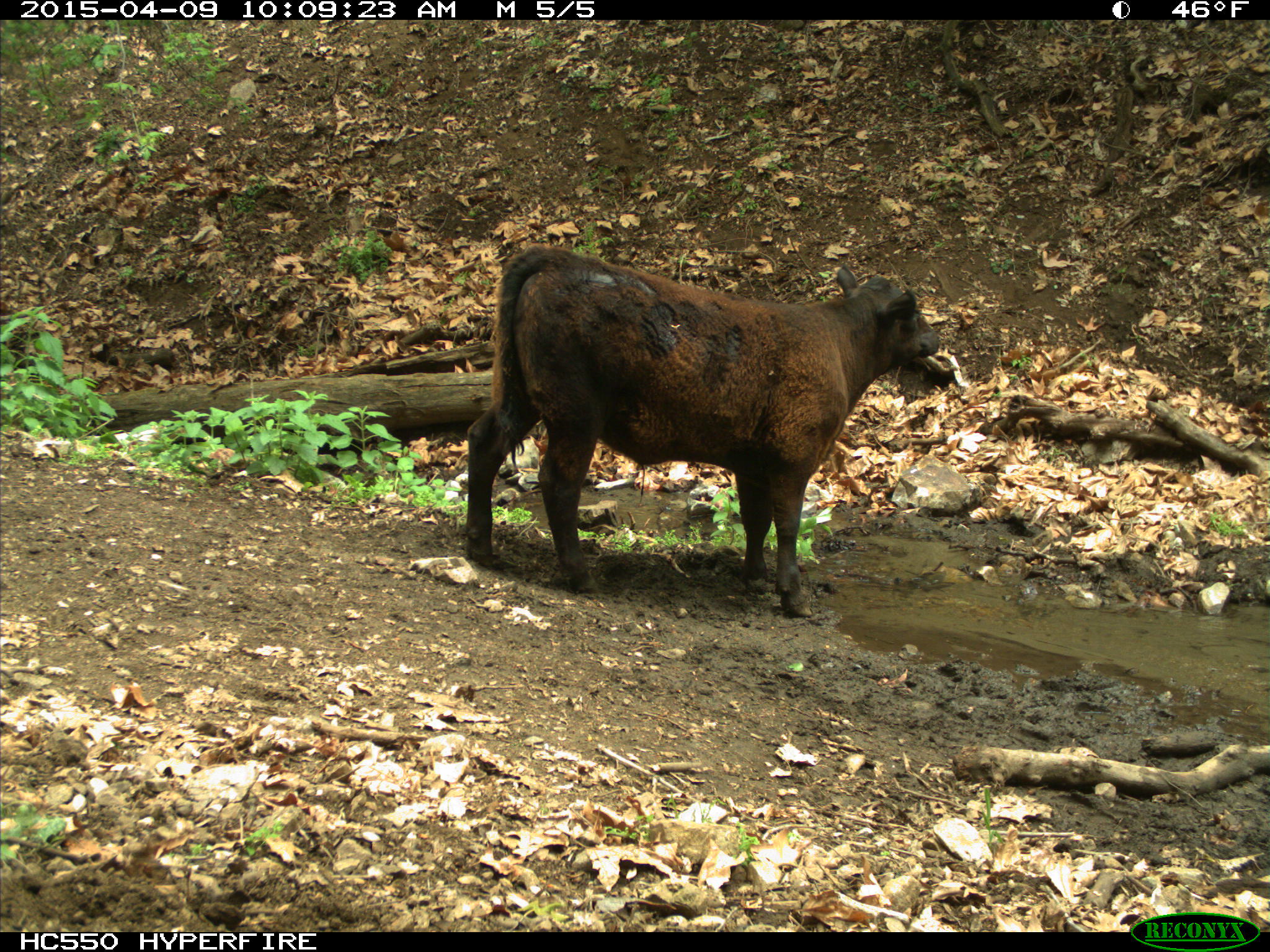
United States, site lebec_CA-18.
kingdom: Animalia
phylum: Chordata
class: Mammalia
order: Artiodactyla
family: Bovidae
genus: Bos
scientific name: Bos taurus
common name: domestic cow